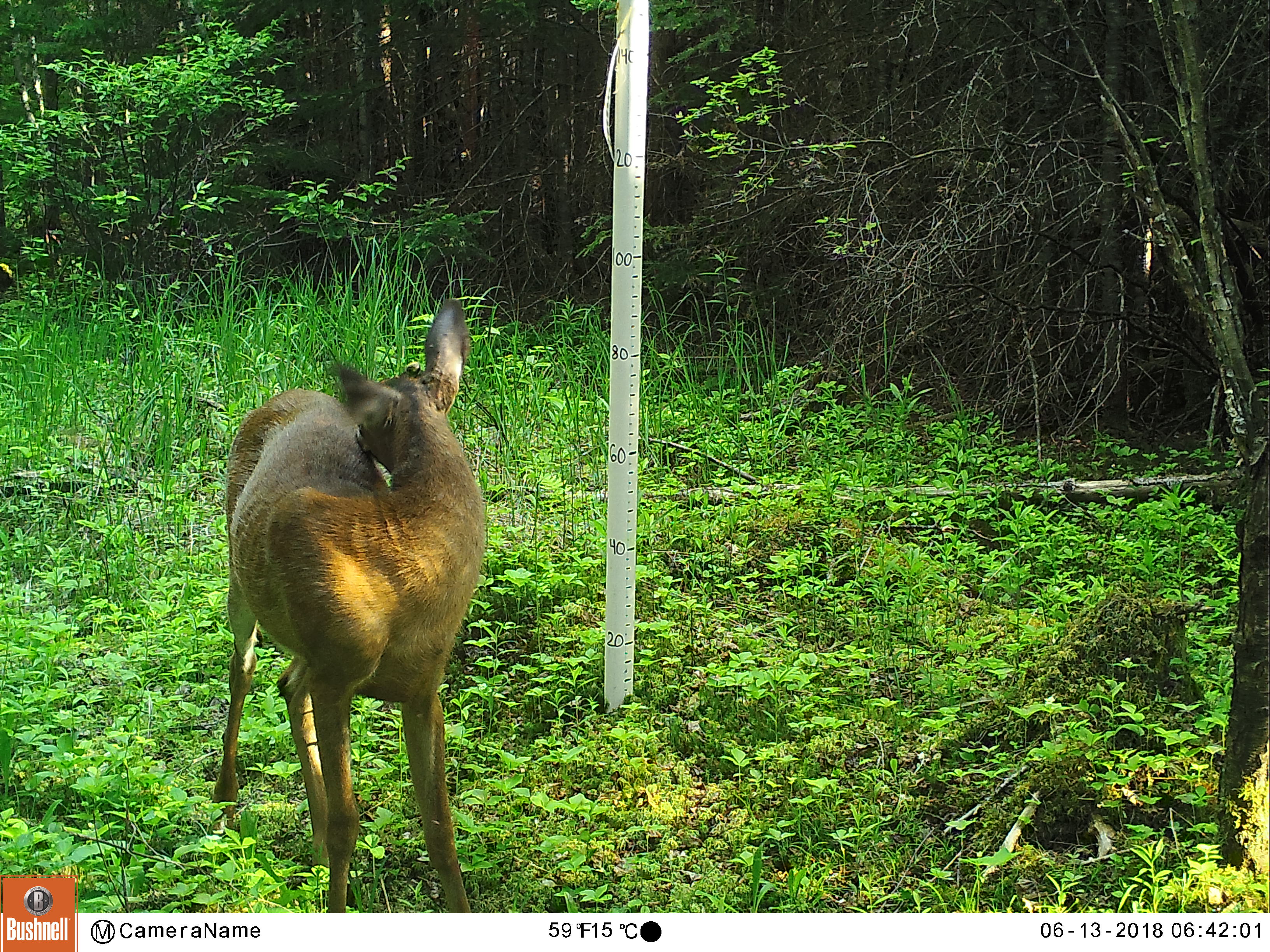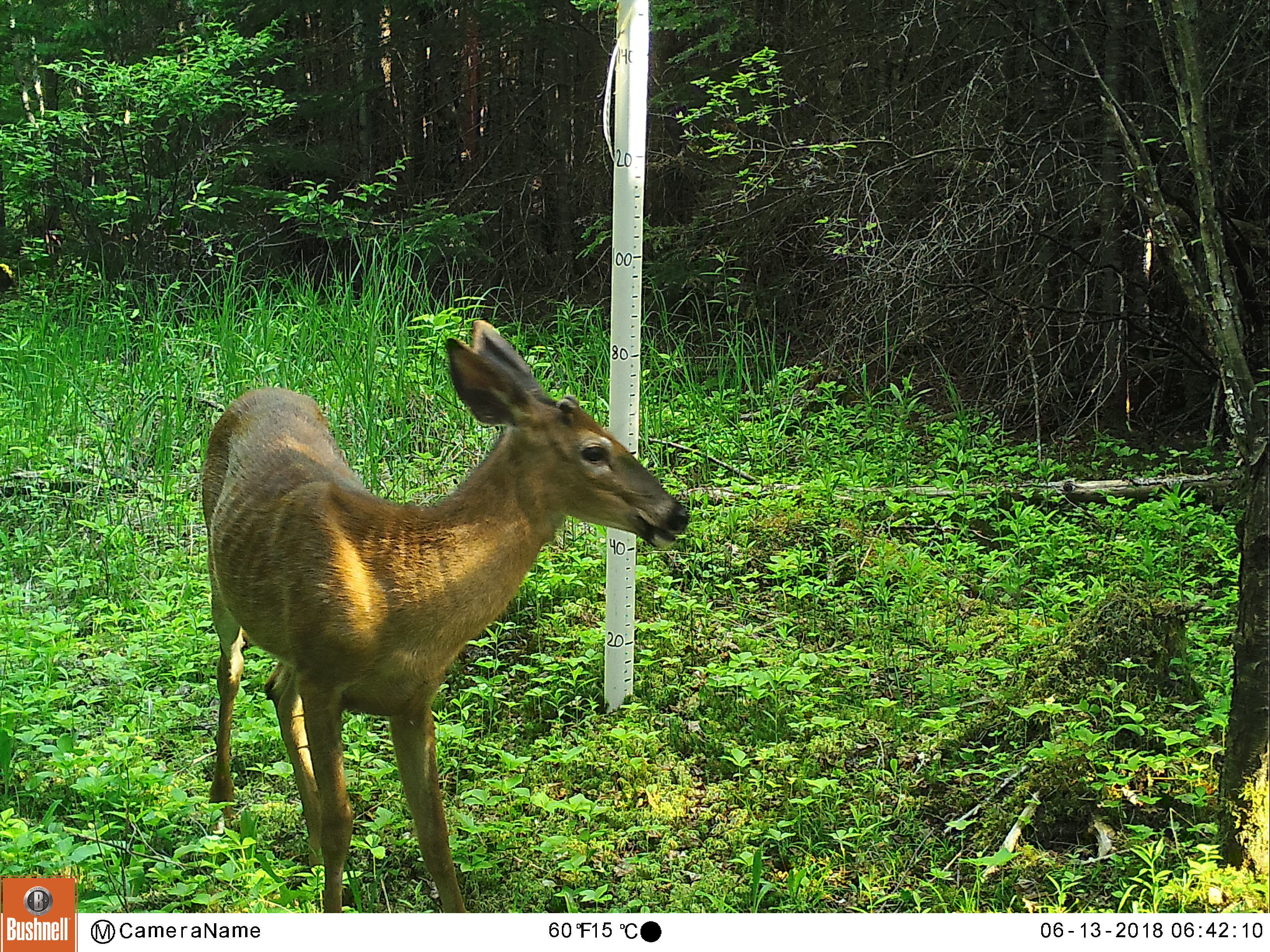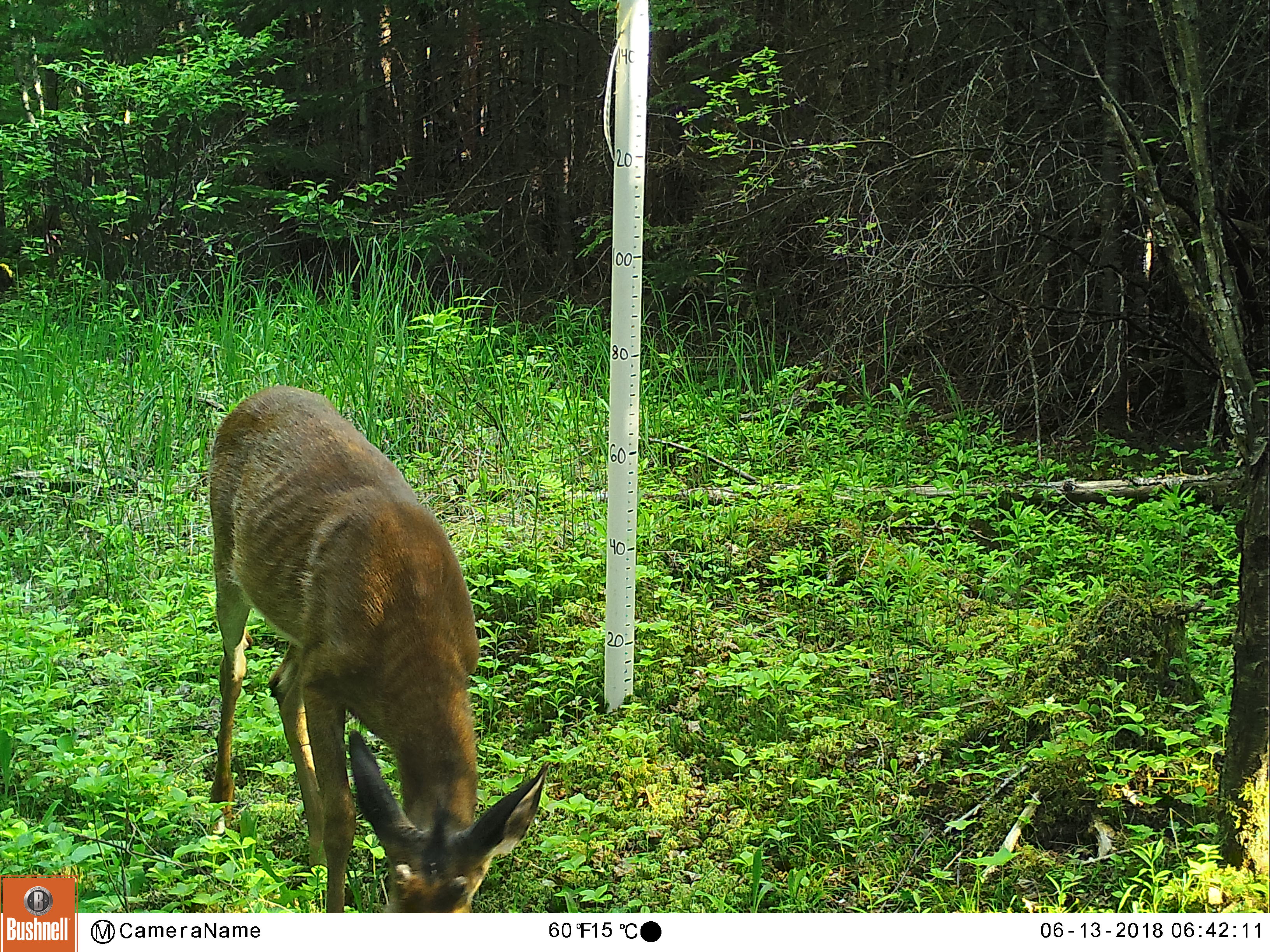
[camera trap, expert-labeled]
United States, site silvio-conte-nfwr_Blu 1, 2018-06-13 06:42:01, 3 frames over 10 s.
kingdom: Animalia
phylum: Chordata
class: Mammalia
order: Artiodactyla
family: Cervidae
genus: Odocoileus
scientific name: Odocoileus virginianus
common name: white-tailed deer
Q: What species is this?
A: White-tailed deer (Odocoileus virginianus).